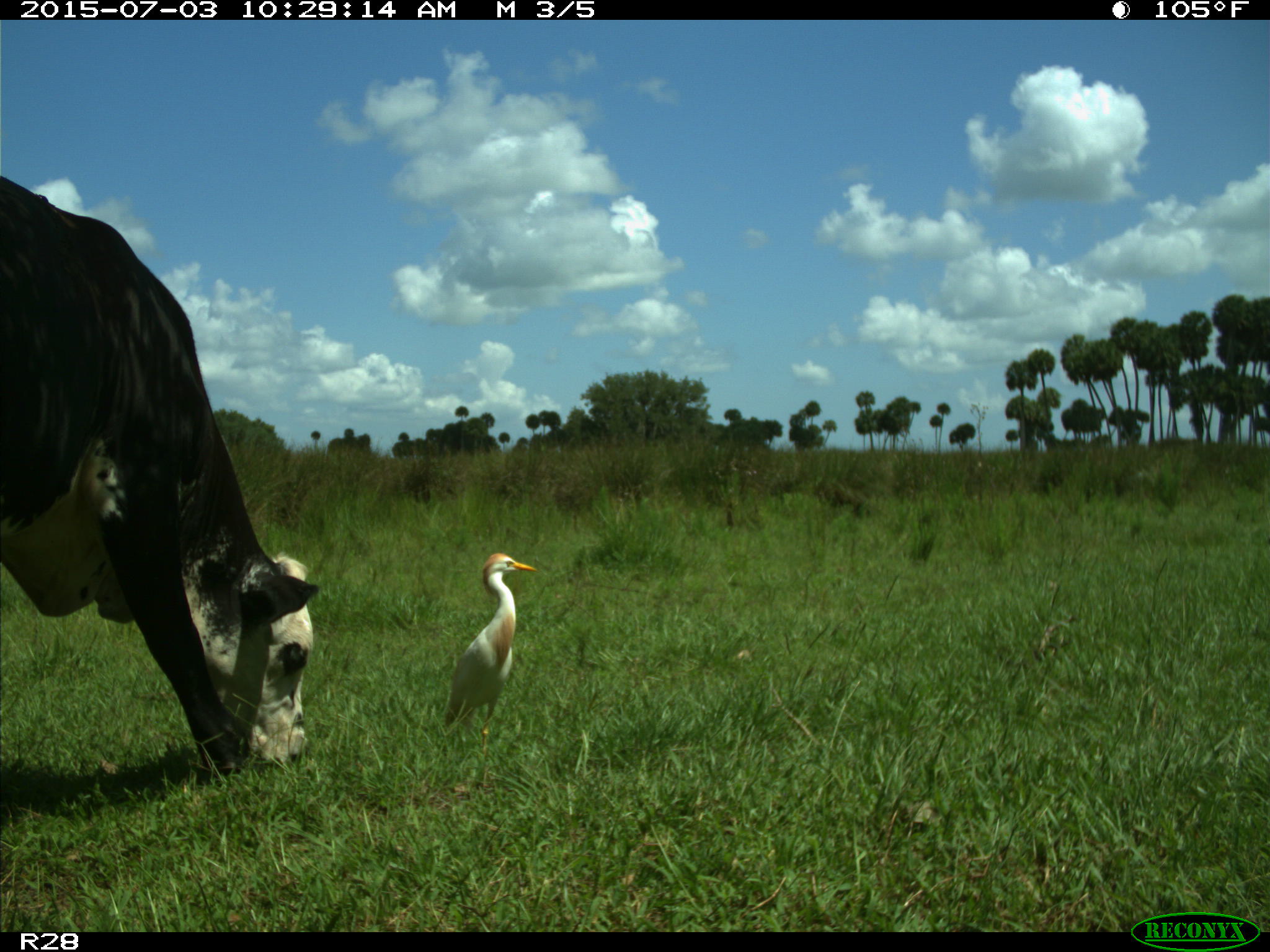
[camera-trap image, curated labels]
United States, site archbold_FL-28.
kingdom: Animalia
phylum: Chordata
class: Mammalia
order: Artiodactyla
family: Bovidae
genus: Bos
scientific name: Bos taurus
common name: domestic cow